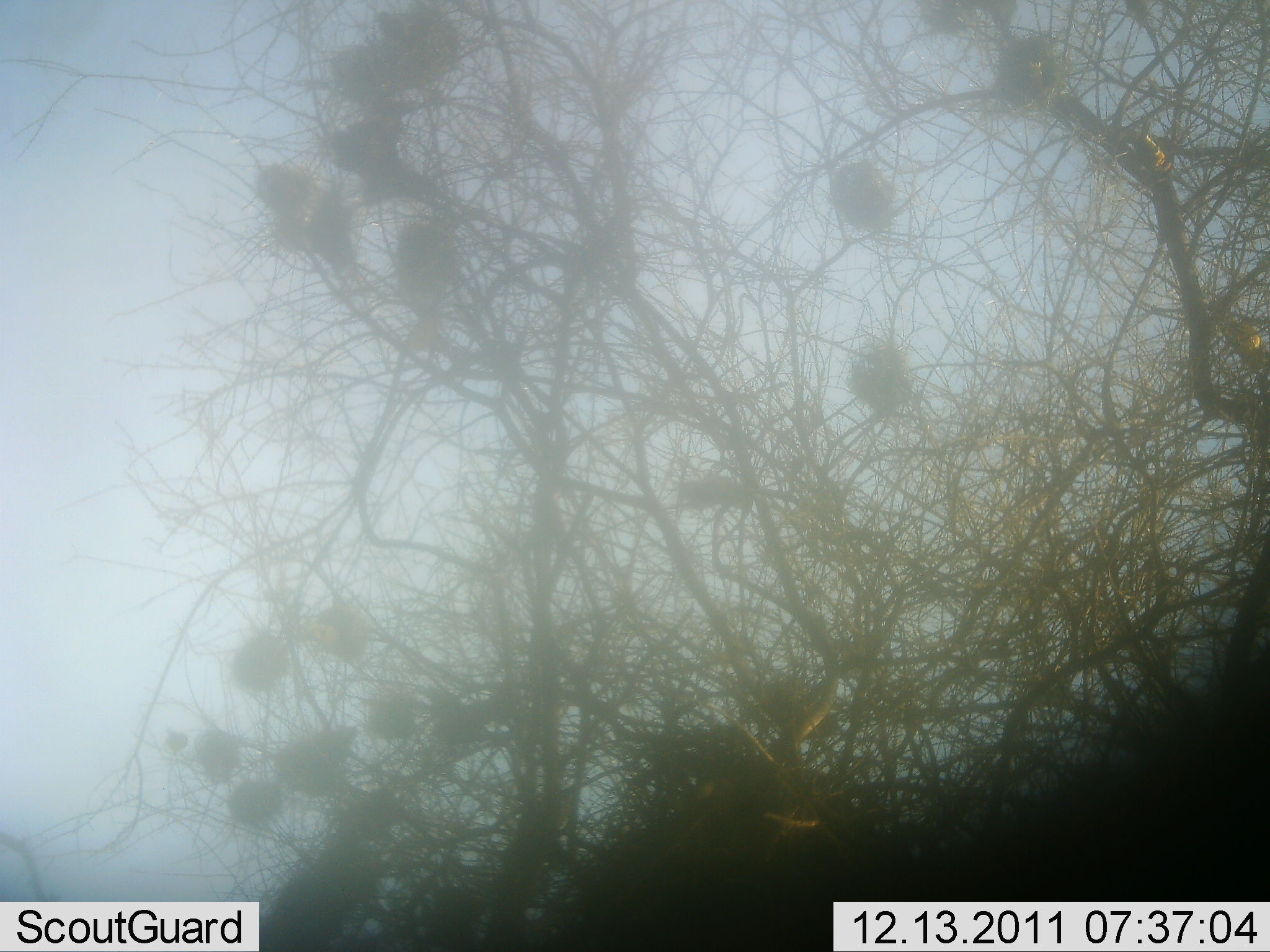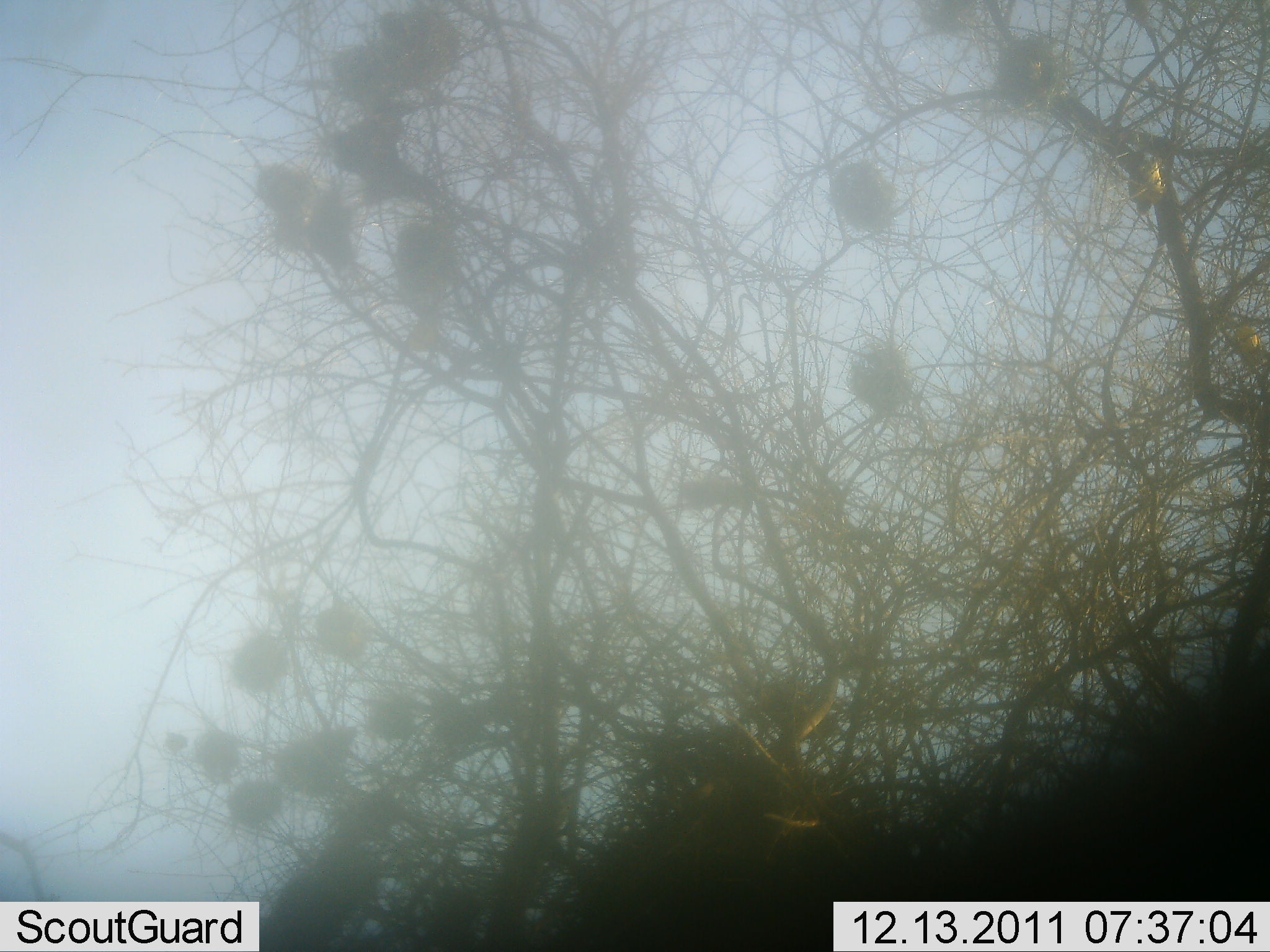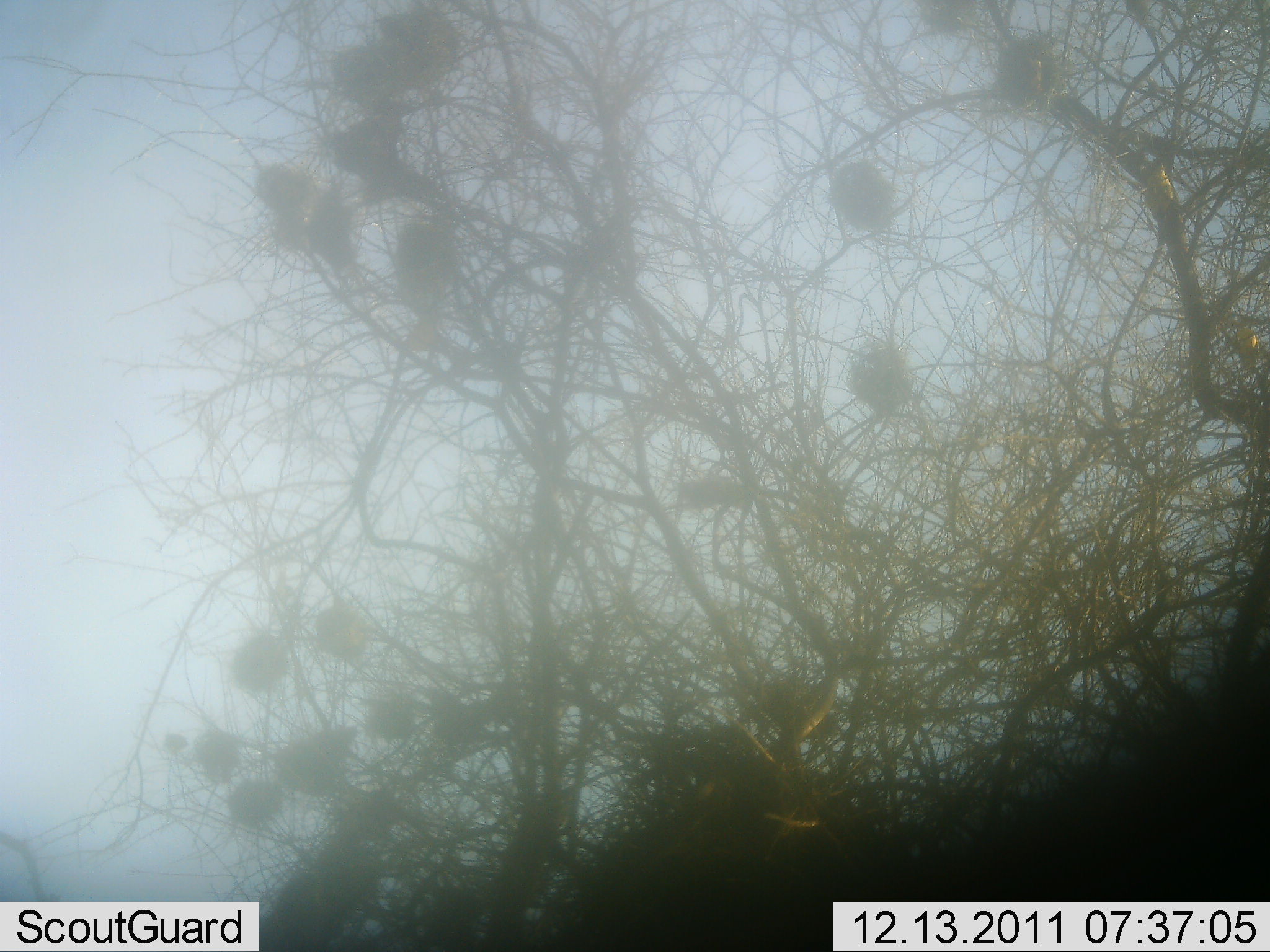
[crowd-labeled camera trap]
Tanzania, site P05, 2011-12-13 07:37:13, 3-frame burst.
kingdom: Animalia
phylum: Chordata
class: Aves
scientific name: Aves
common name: bird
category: otherbird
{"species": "otherbird (bird) (Aves)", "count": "2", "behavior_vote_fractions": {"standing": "40%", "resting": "50%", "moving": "30%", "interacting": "30%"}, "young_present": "20%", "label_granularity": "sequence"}